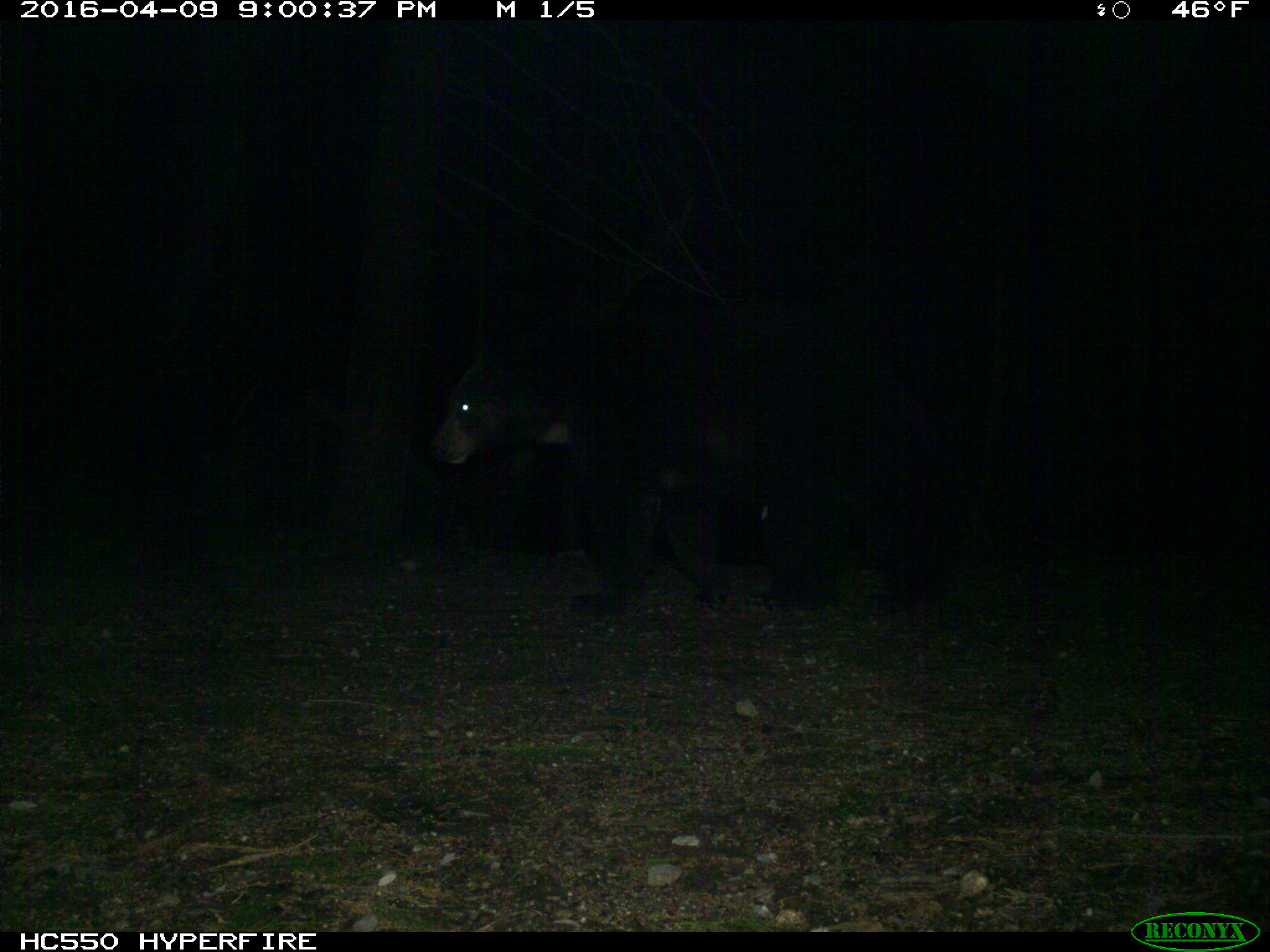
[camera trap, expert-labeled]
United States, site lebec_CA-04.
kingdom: Animalia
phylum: Chordata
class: Mammalia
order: Carnivora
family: Ursidae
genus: Ursus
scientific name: Ursus americanus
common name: american black bear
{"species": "Ursus americanus (american black bear)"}